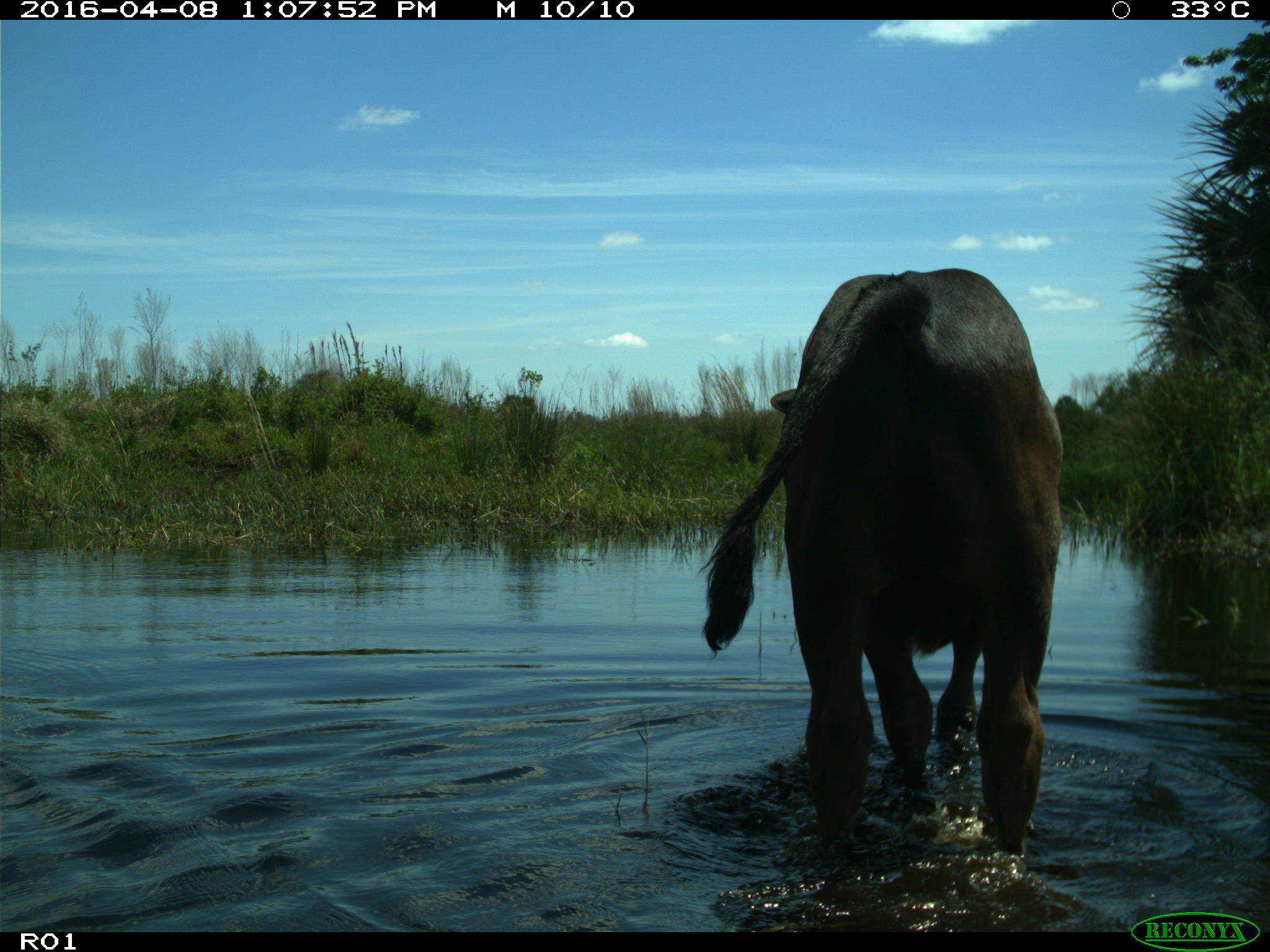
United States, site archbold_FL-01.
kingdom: Animalia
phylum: Chordata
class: Mammalia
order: Artiodactyla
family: Bovidae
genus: Bos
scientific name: Bos taurus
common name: domestic cow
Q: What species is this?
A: Bos taurus (domestic cow).